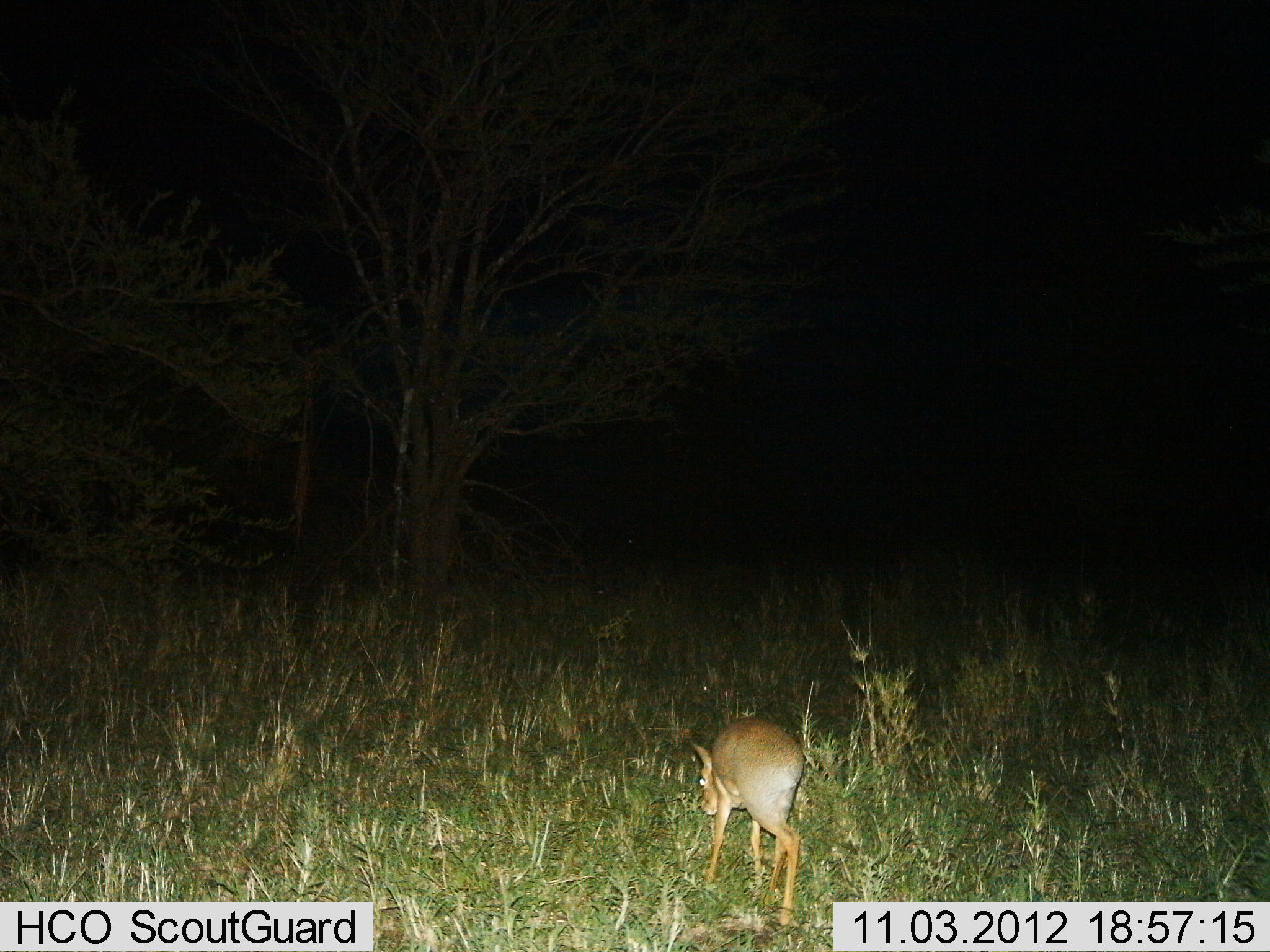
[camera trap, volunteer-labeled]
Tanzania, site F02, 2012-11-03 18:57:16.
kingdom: Animalia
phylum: Chordata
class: Mammalia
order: Artiodactyla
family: Bovidae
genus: Madoqua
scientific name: Madoqua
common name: dikdik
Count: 1.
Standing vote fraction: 50%.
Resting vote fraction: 0%.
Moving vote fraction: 30%.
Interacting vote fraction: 0%.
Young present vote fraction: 0%.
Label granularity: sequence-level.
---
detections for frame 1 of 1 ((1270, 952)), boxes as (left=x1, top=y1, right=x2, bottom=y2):
animal: (left=690, top=716, right=806, bottom=927)